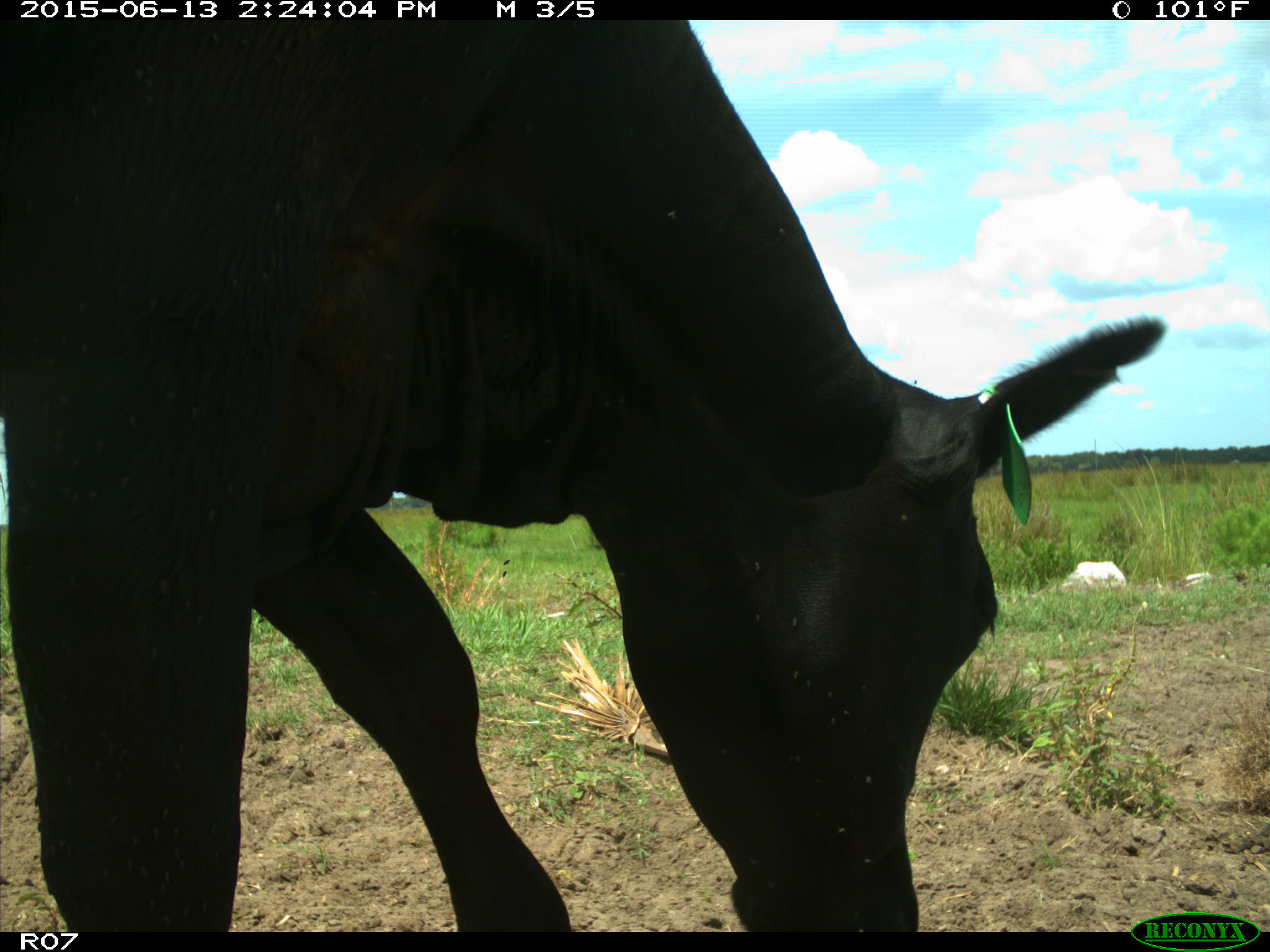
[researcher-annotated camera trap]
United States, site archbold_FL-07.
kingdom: Animalia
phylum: Chordata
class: Mammalia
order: Artiodactyla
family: Bovidae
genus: Bos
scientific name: Bos taurus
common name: domestic cow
Bos taurus (domestic cow).